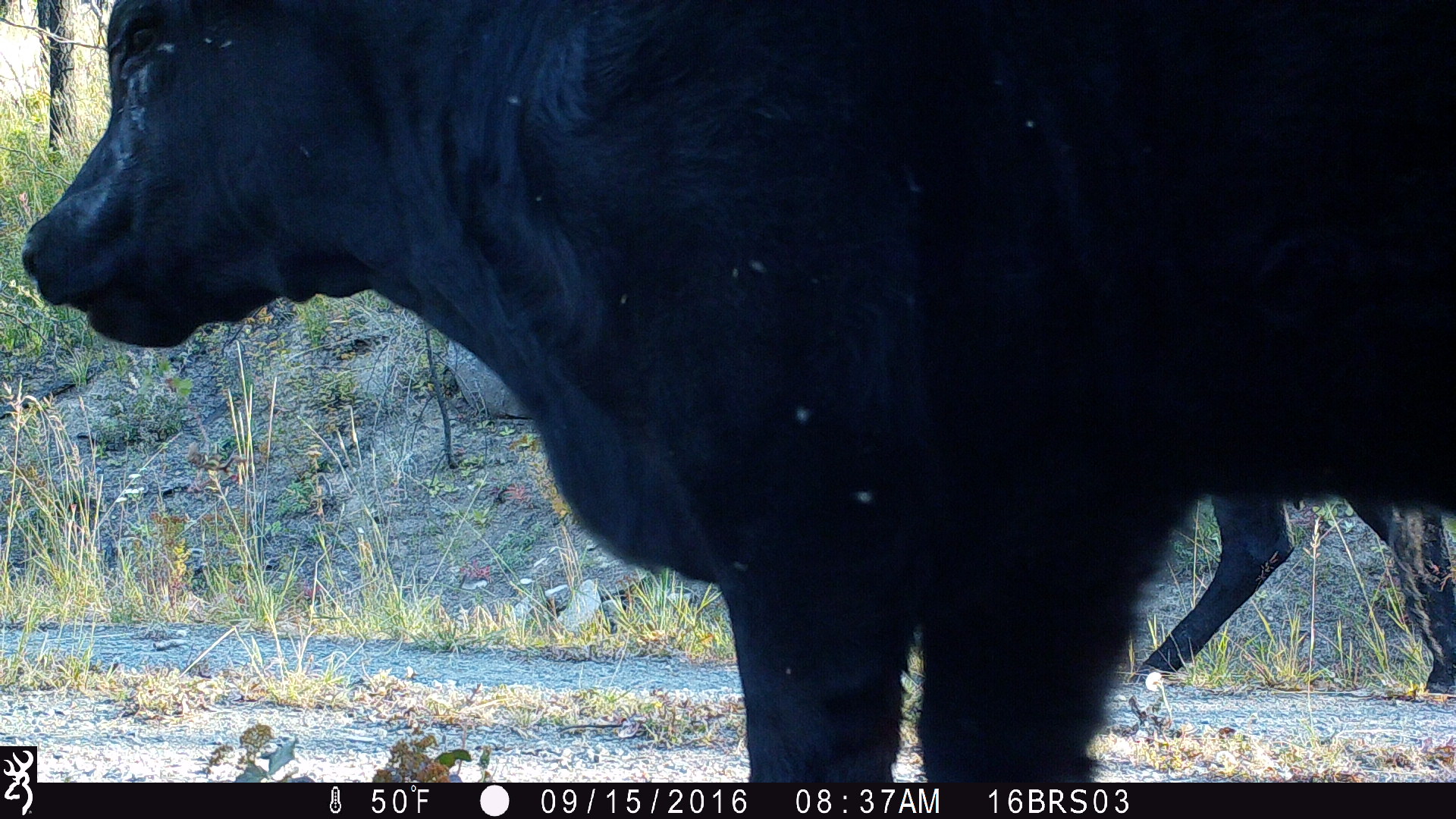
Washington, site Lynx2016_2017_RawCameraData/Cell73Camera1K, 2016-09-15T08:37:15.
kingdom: Animalia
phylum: Chordata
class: Mammalia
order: Artiodactyla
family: Bovidae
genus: Bos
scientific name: Bos taurus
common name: domestic cattle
Domestic cattle (Bos taurus). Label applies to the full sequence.